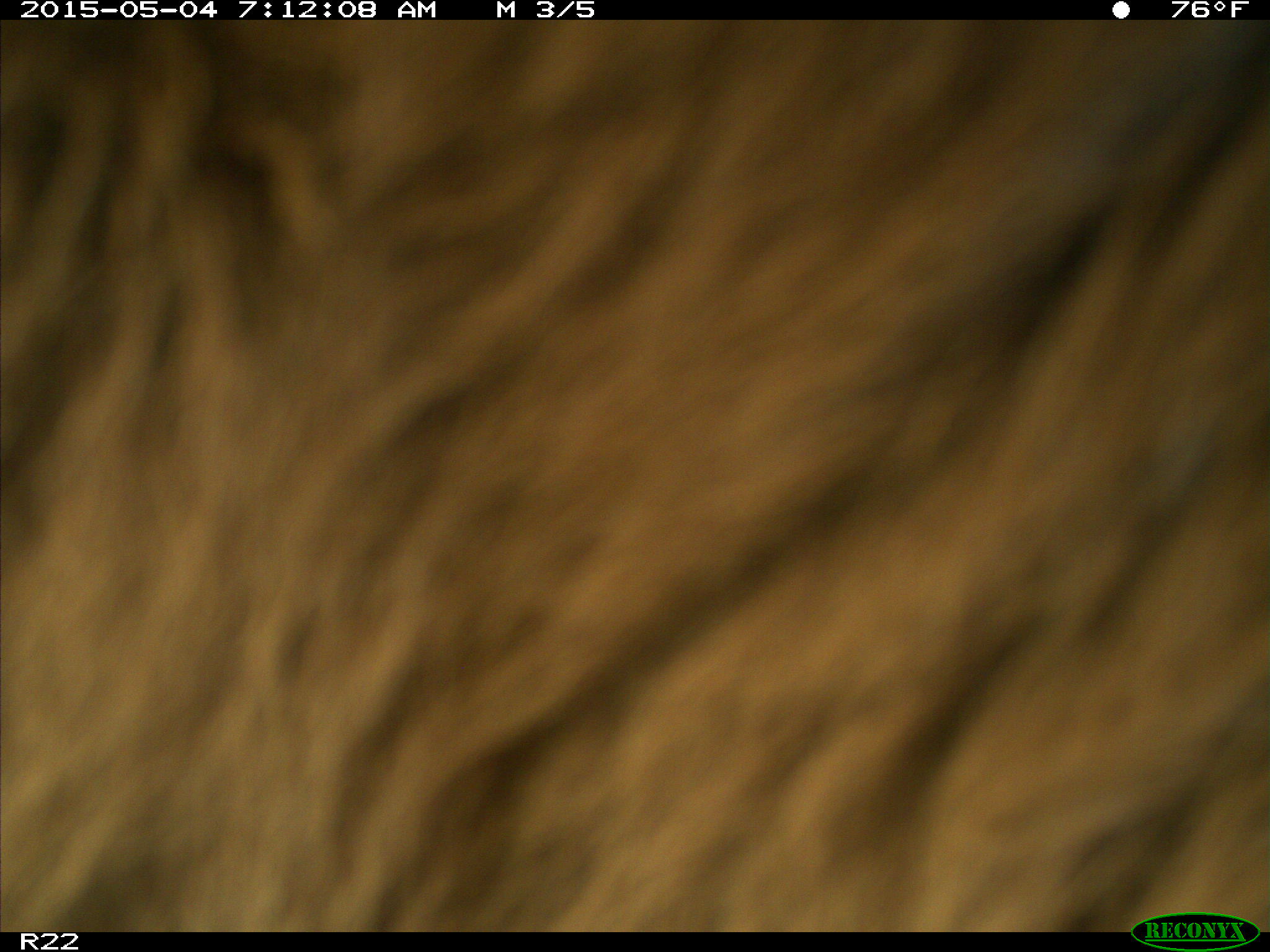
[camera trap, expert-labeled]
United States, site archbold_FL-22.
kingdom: Animalia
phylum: Chordata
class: Mammalia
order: Artiodactyla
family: Bovidae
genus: Bos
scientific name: Bos taurus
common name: domestic cow